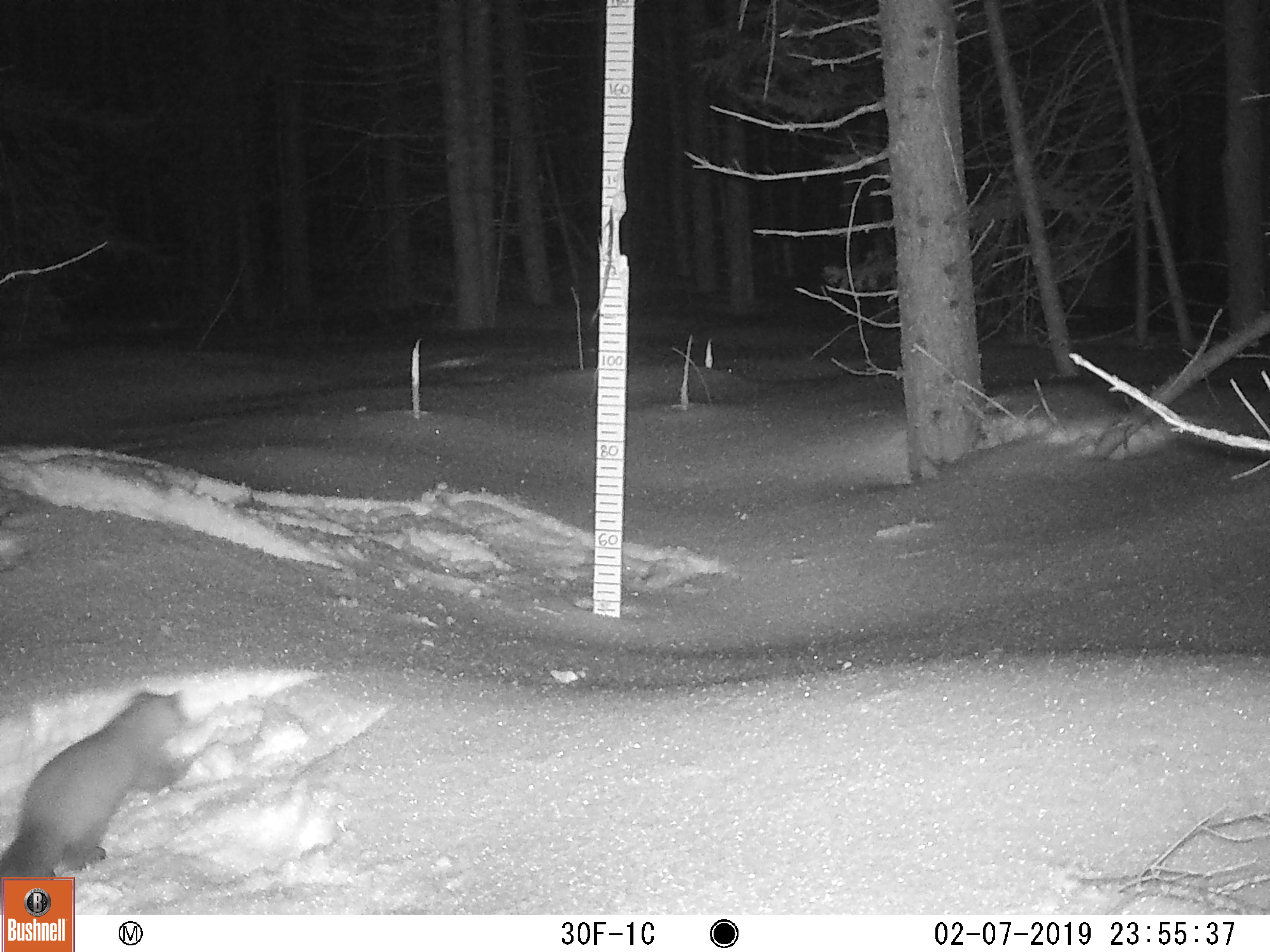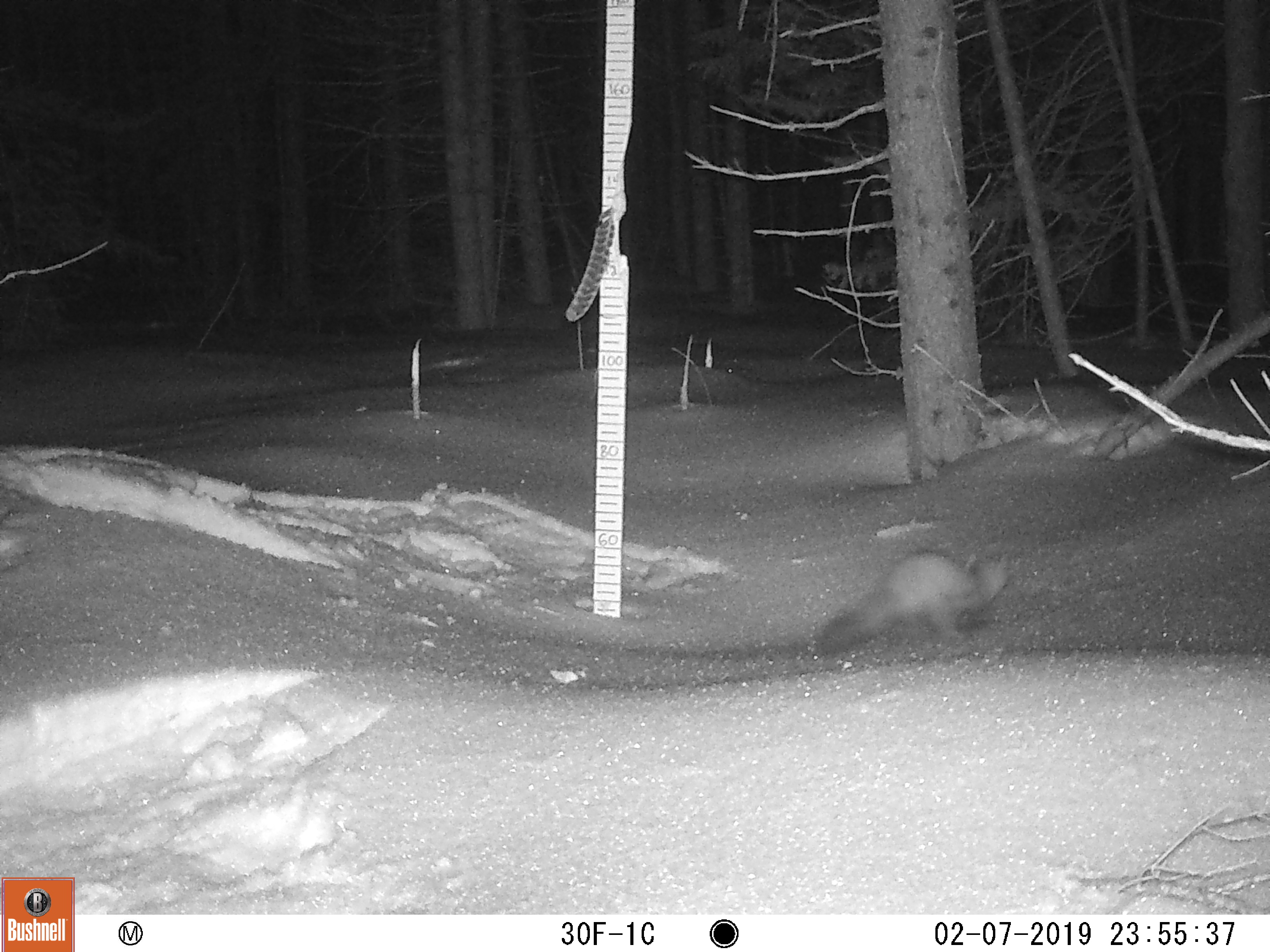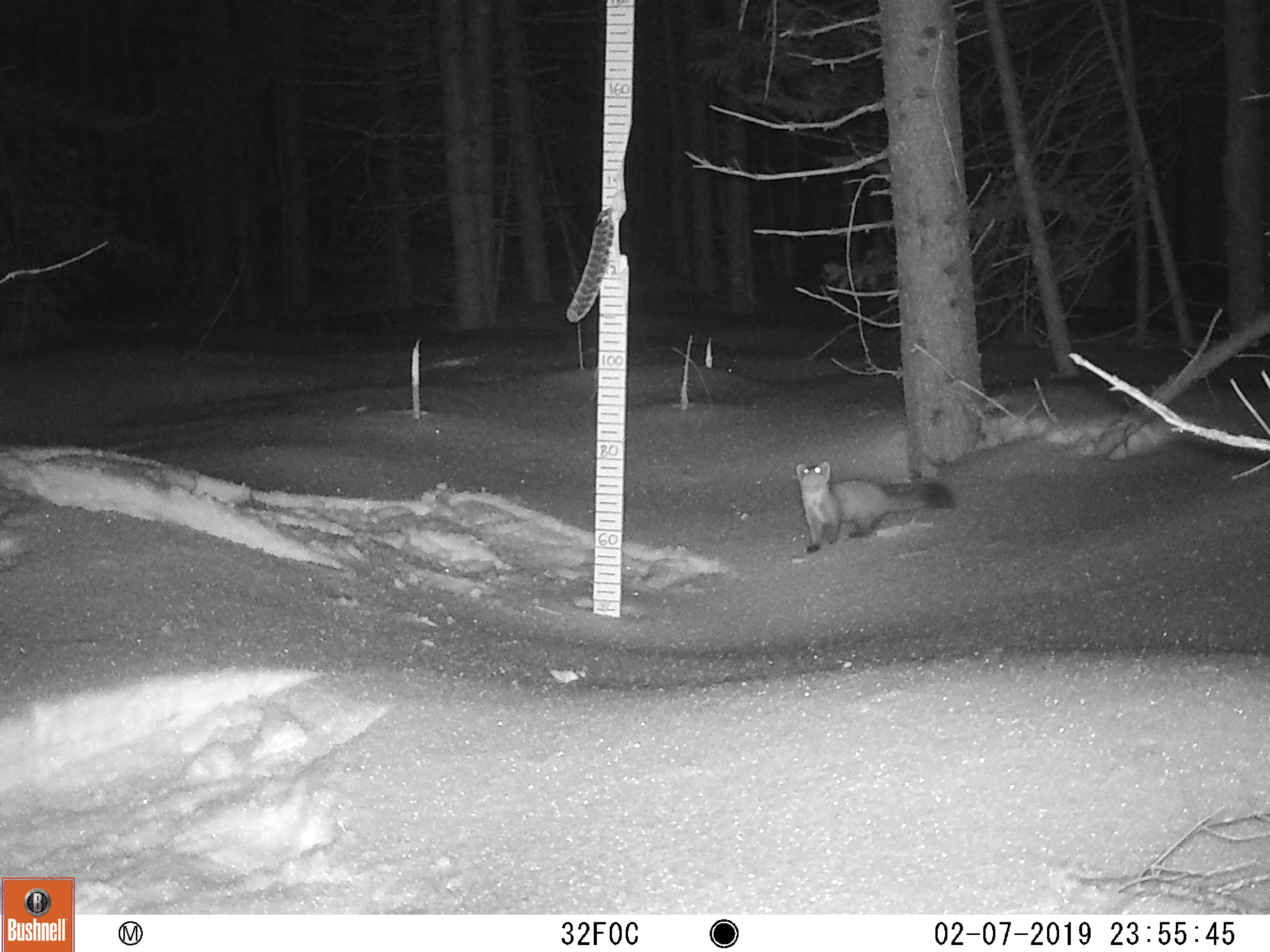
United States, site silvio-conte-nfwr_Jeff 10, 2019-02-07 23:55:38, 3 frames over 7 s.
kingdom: Animalia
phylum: Chordata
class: Mammalia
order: Carnivora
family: Mustelidae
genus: Martes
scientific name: Martes americana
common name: american marten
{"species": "american marten (Martes americana)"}